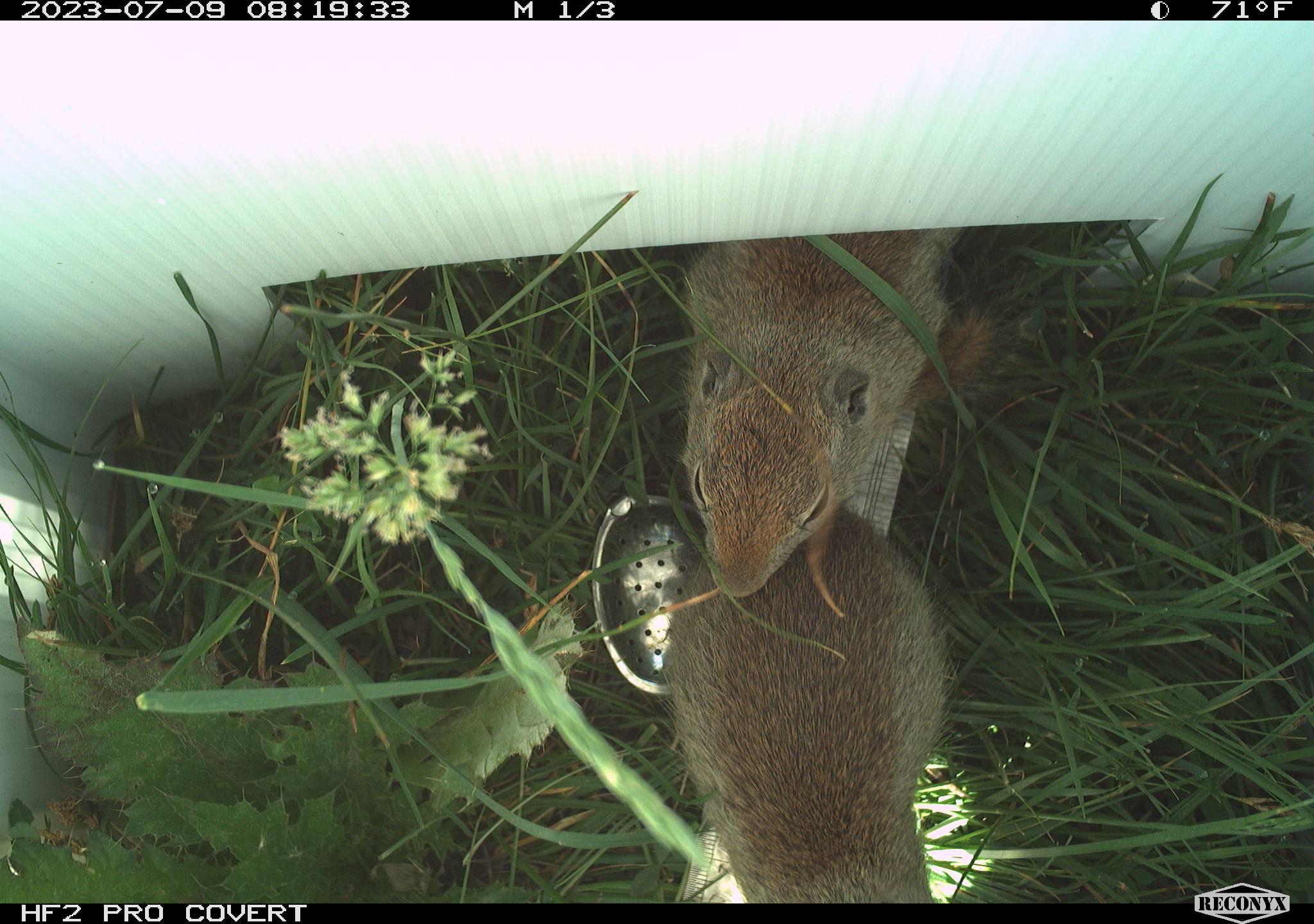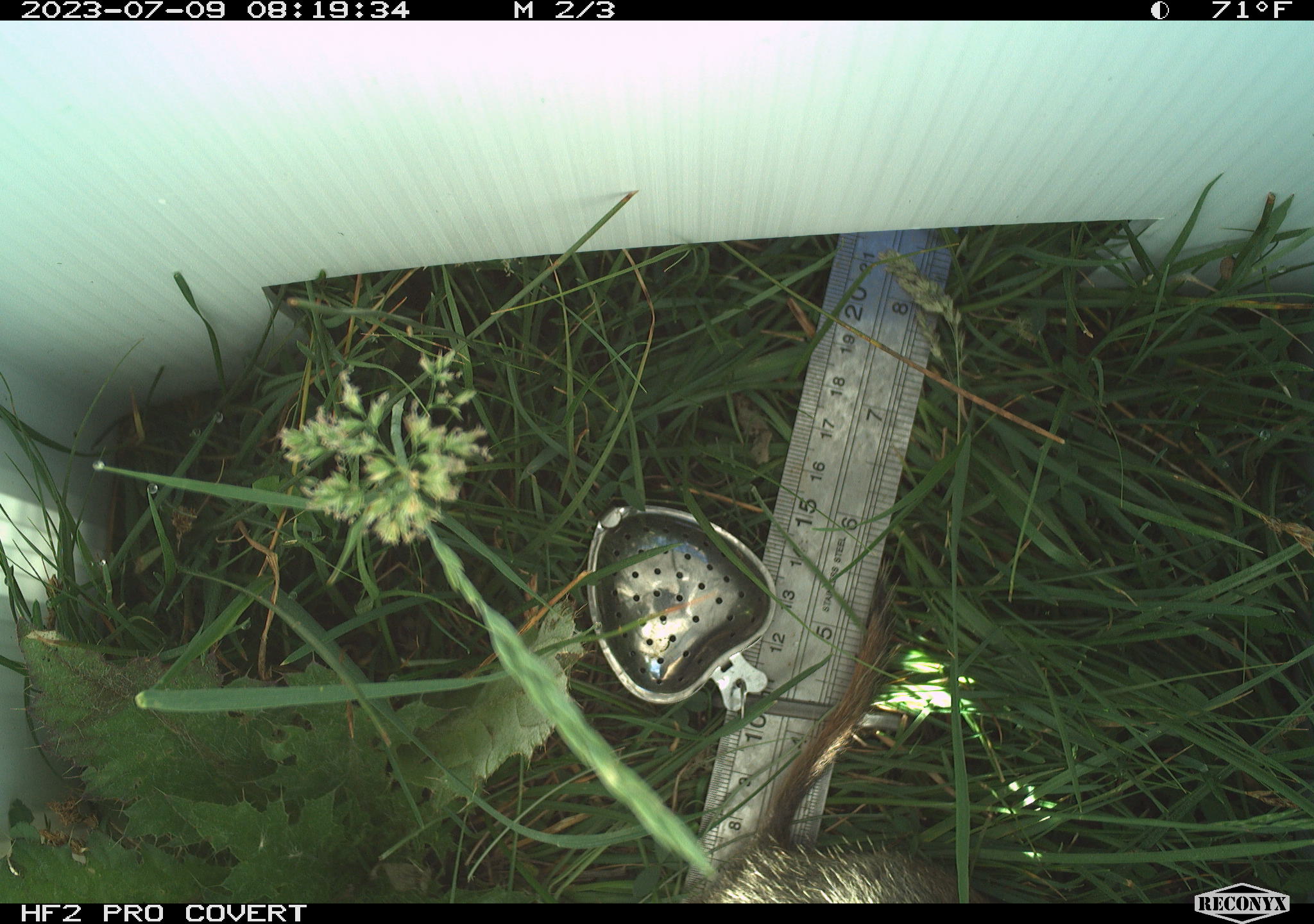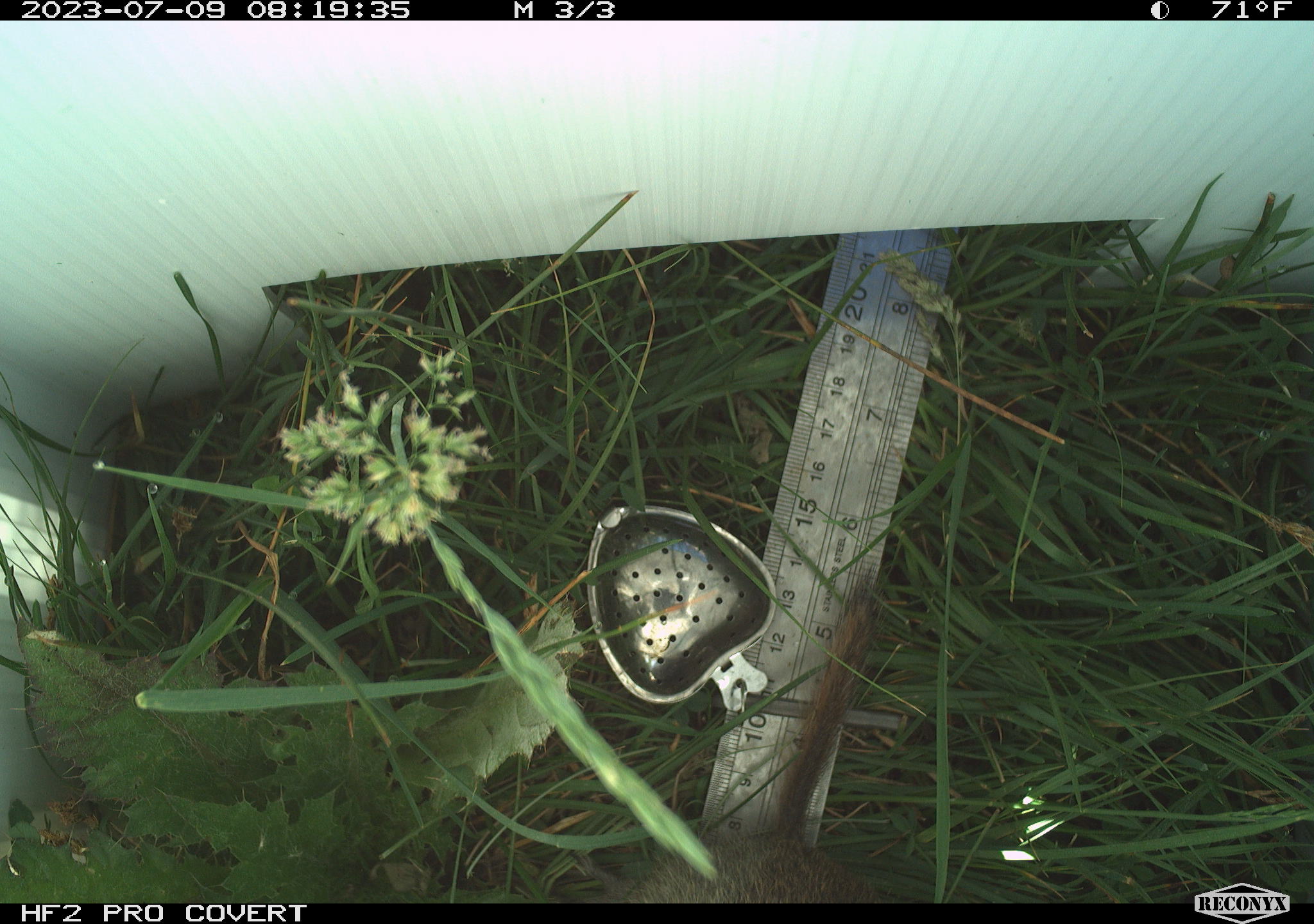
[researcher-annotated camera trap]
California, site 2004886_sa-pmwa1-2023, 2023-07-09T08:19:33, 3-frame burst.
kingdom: Animalia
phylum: Chordata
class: Mammalia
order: Rodentia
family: Sciuridae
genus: Urocitellus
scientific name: Urocitellus beldingi beldingi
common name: belding's ground squirrel